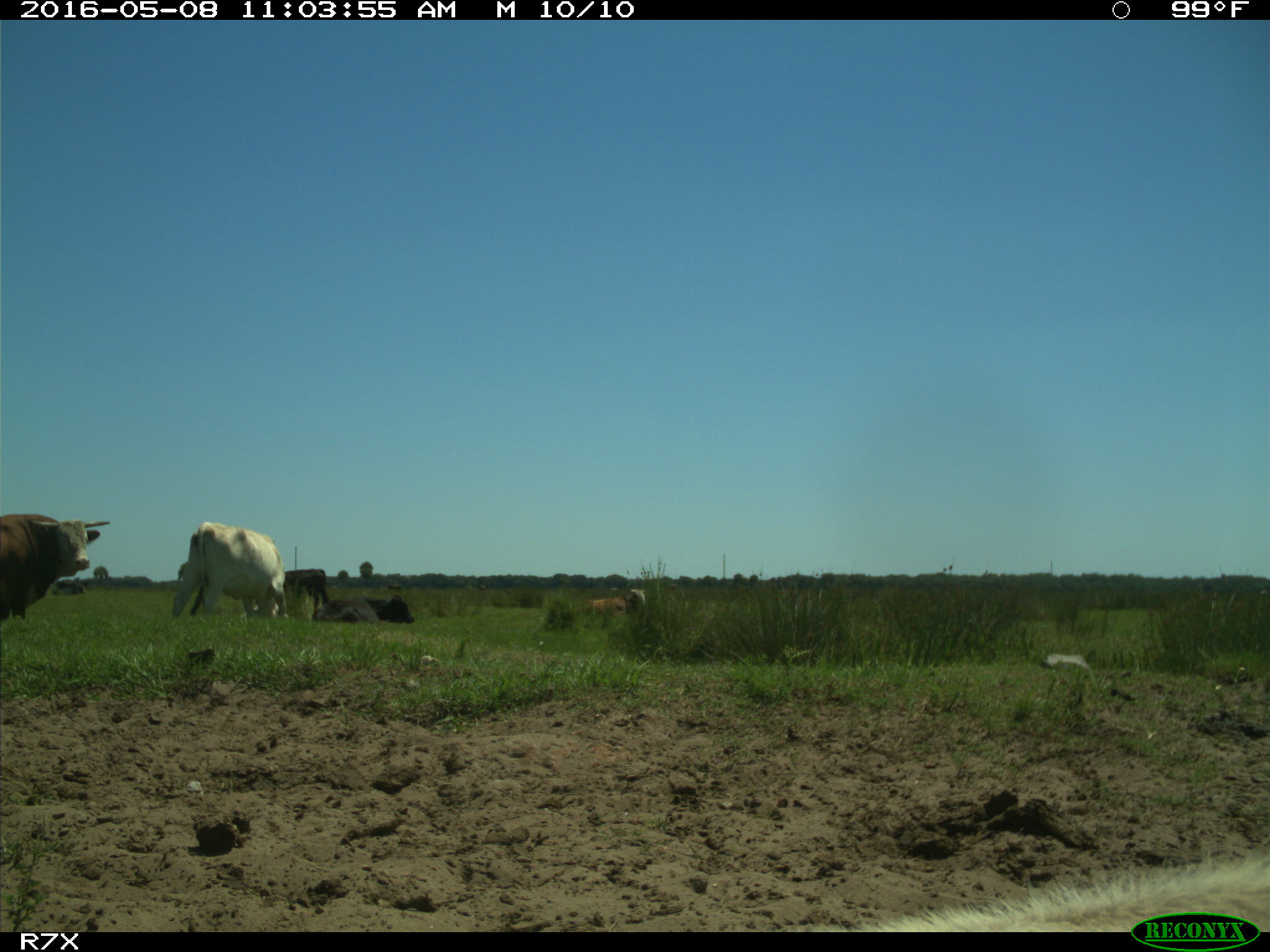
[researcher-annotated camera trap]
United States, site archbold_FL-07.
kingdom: Animalia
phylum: Chordata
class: Mammalia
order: Artiodactyla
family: Bovidae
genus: Bos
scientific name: Bos taurus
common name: domestic cow